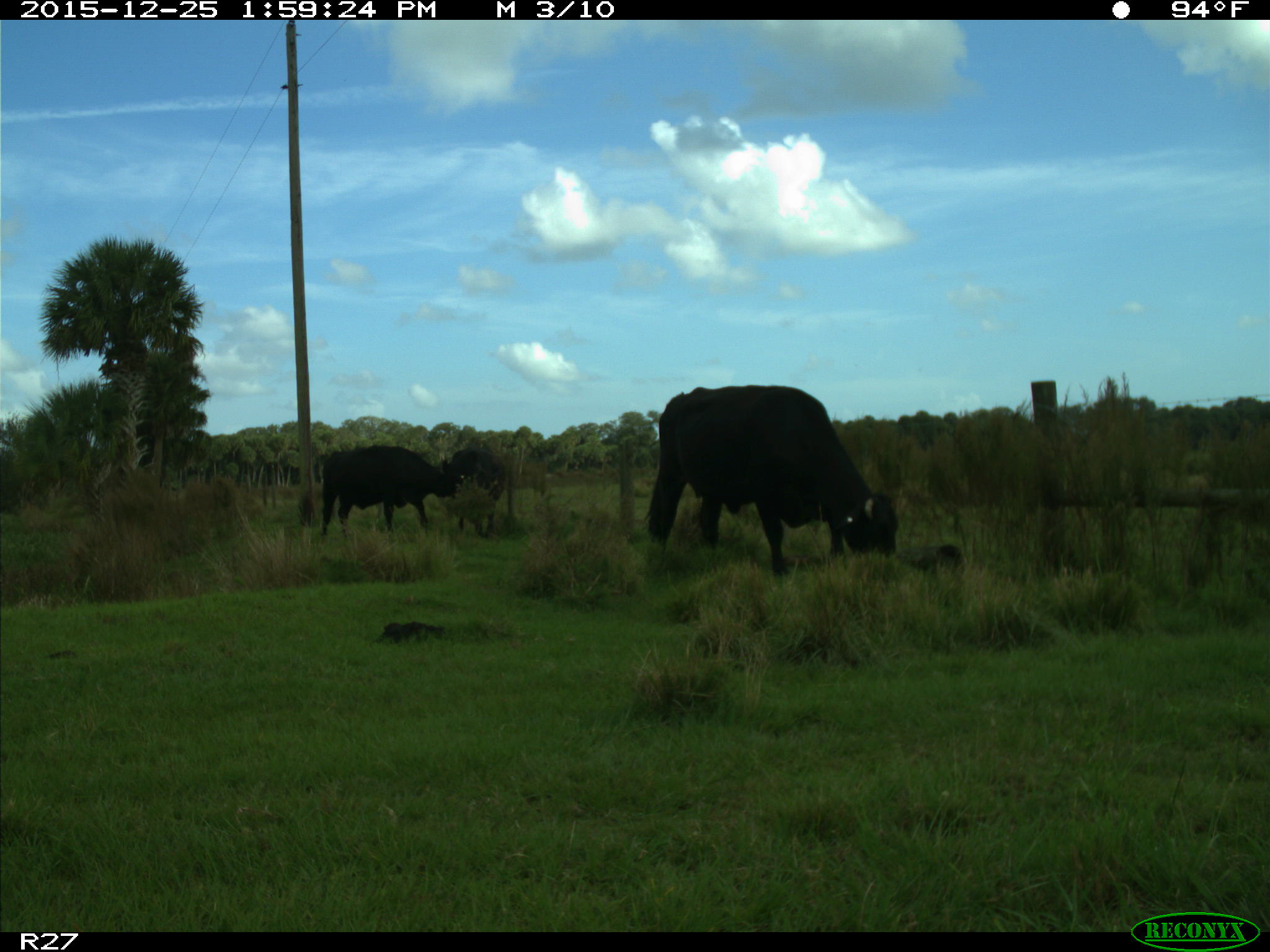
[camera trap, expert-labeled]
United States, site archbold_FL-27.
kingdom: Animalia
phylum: Chordata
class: Mammalia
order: Artiodactyla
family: Bovidae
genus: Bos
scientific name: Bos taurus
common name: domestic cow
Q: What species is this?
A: Bos taurus (domestic cow).